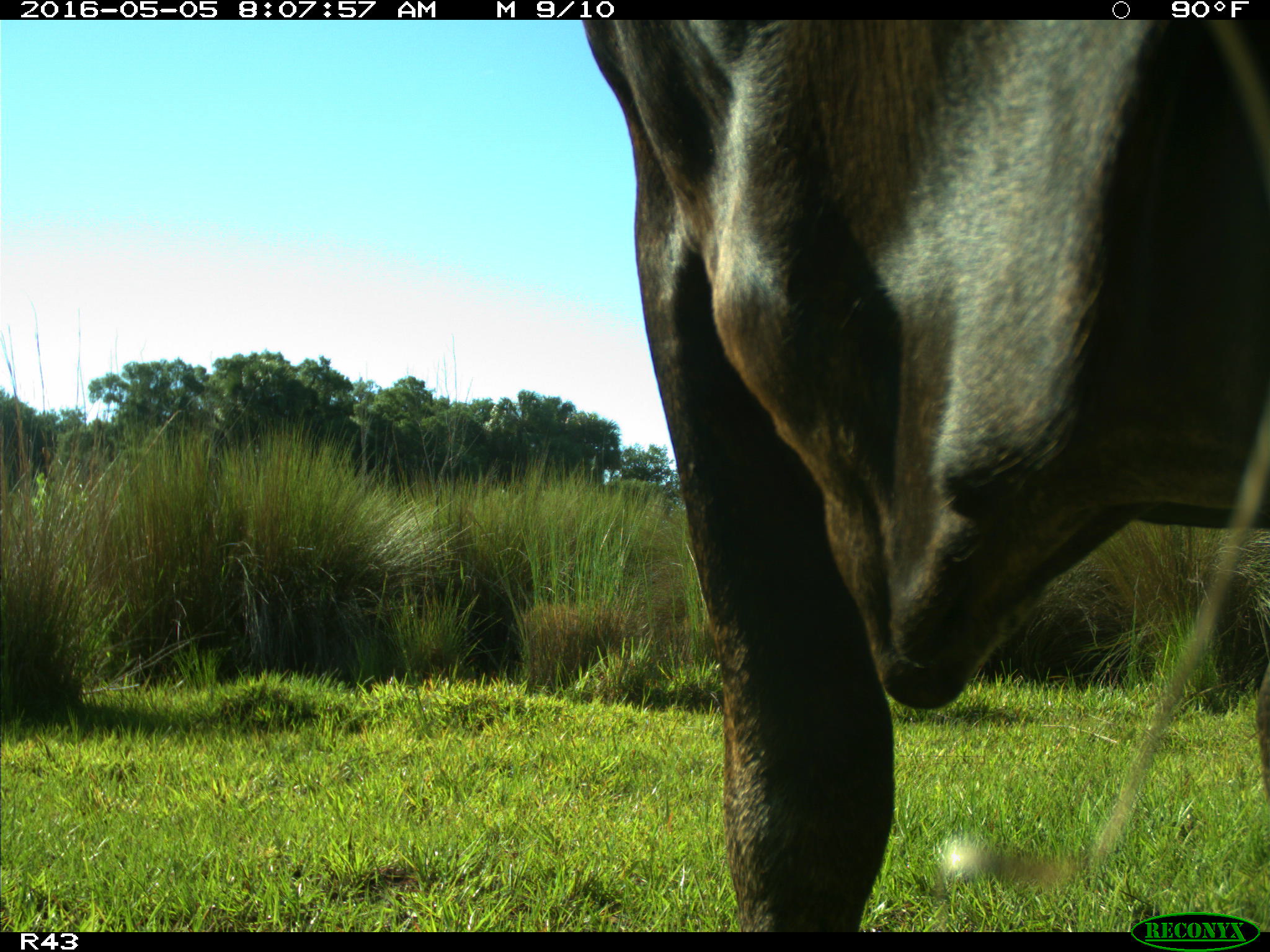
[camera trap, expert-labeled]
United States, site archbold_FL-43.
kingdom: Animalia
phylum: Chordata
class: Mammalia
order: Artiodactyla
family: Bovidae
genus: Bos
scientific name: Bos taurus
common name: domestic cow